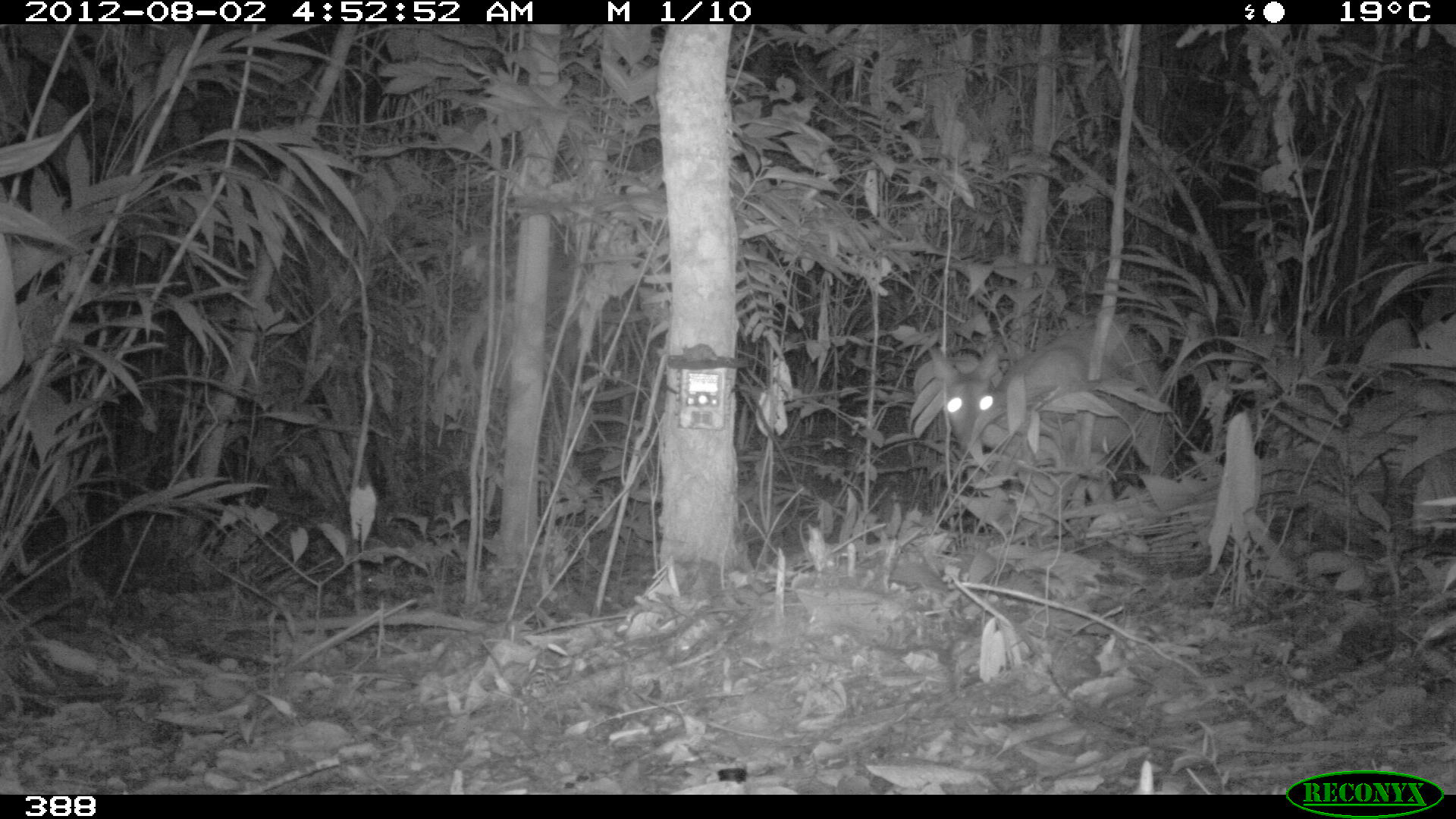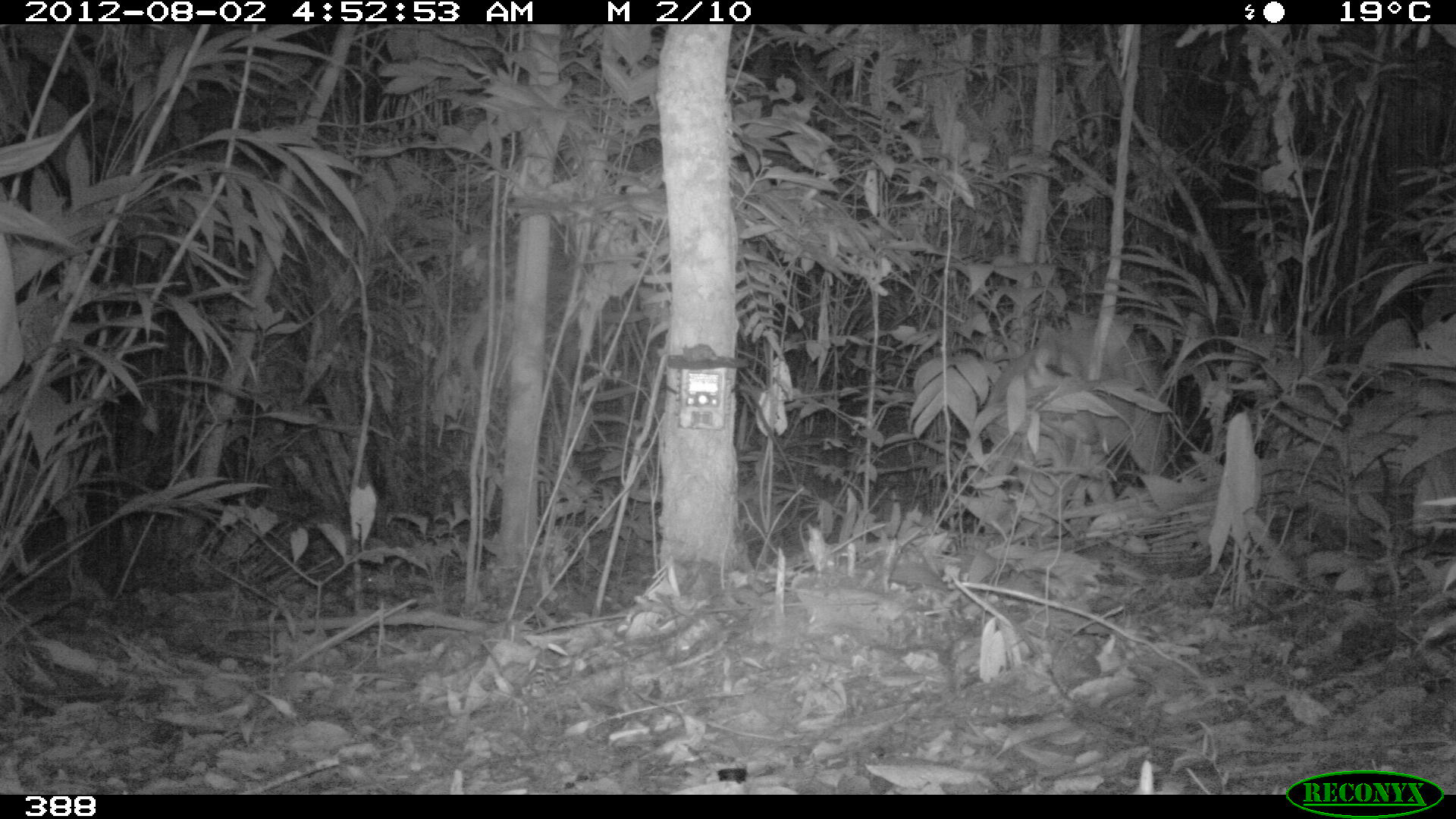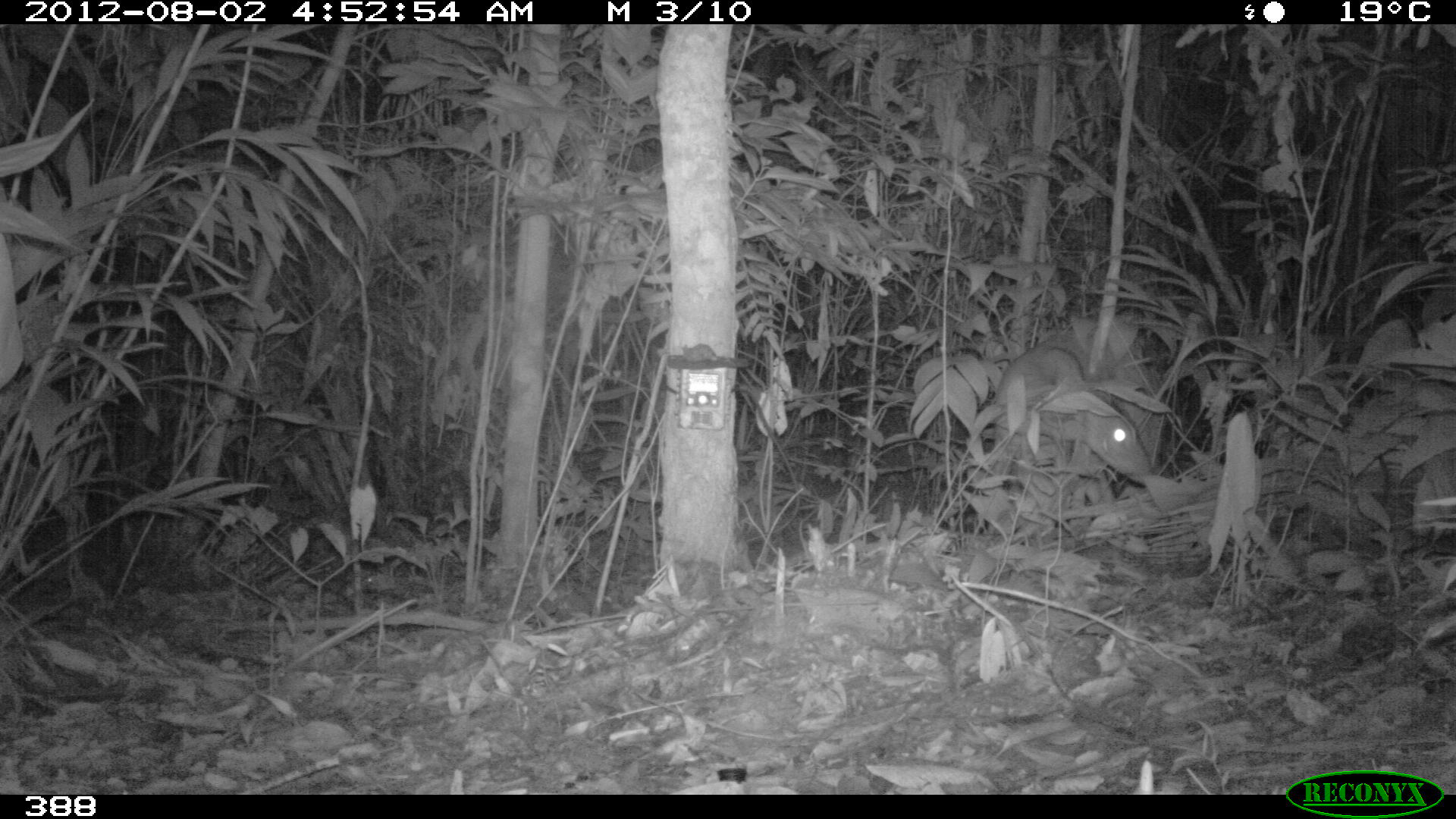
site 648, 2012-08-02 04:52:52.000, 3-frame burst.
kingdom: Animalia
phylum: Chordata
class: Mammalia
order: Artiodactyla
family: Cervidae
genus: Mazama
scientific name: Mazama americana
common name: red brocket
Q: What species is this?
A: Mazama americana (red brocket).